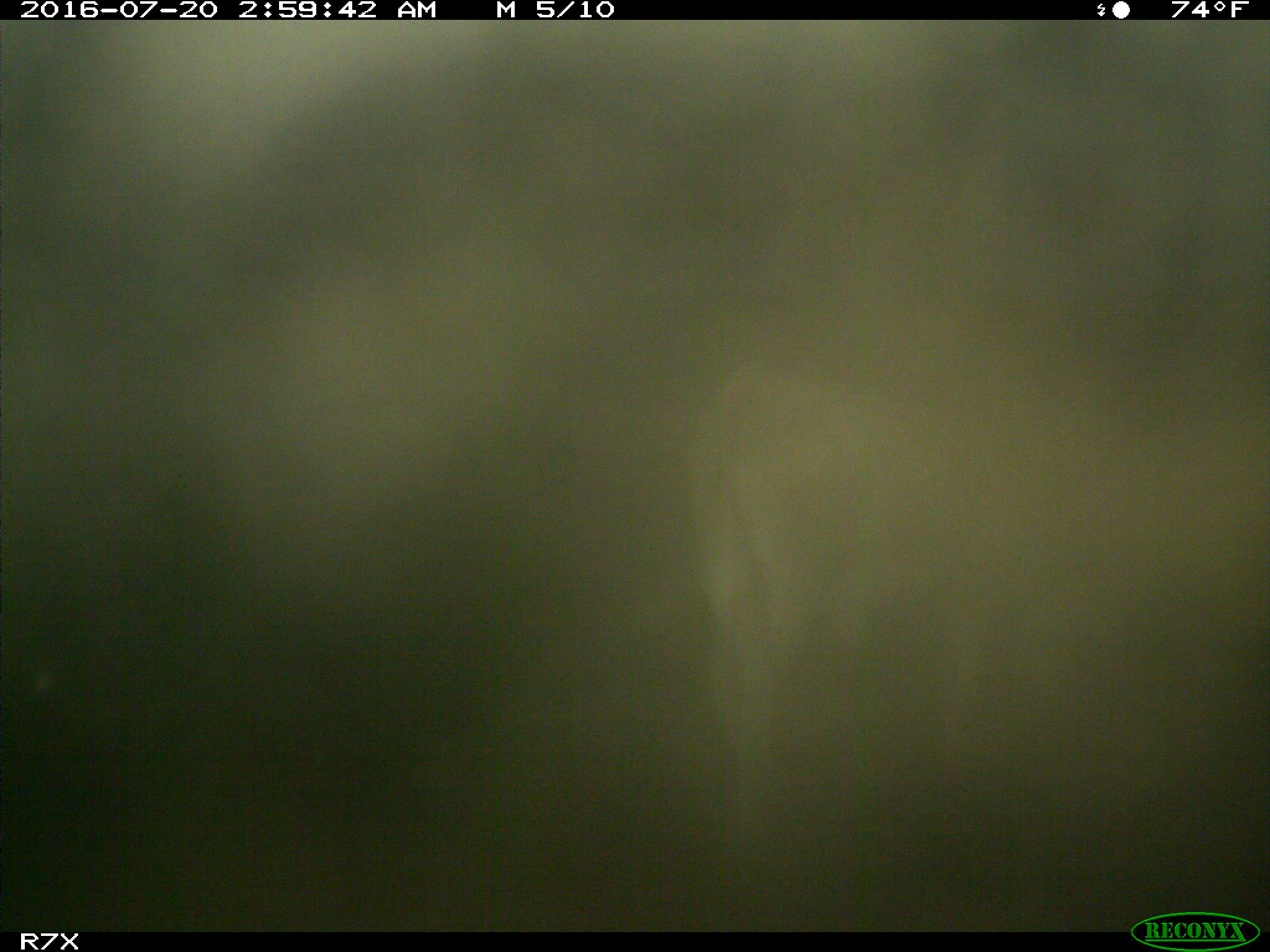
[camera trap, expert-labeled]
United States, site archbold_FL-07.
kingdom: Animalia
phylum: Chordata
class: Mammalia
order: Artiodactyla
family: Bovidae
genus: Bos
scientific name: Bos taurus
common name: domestic cow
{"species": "Bos taurus (domestic cow)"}